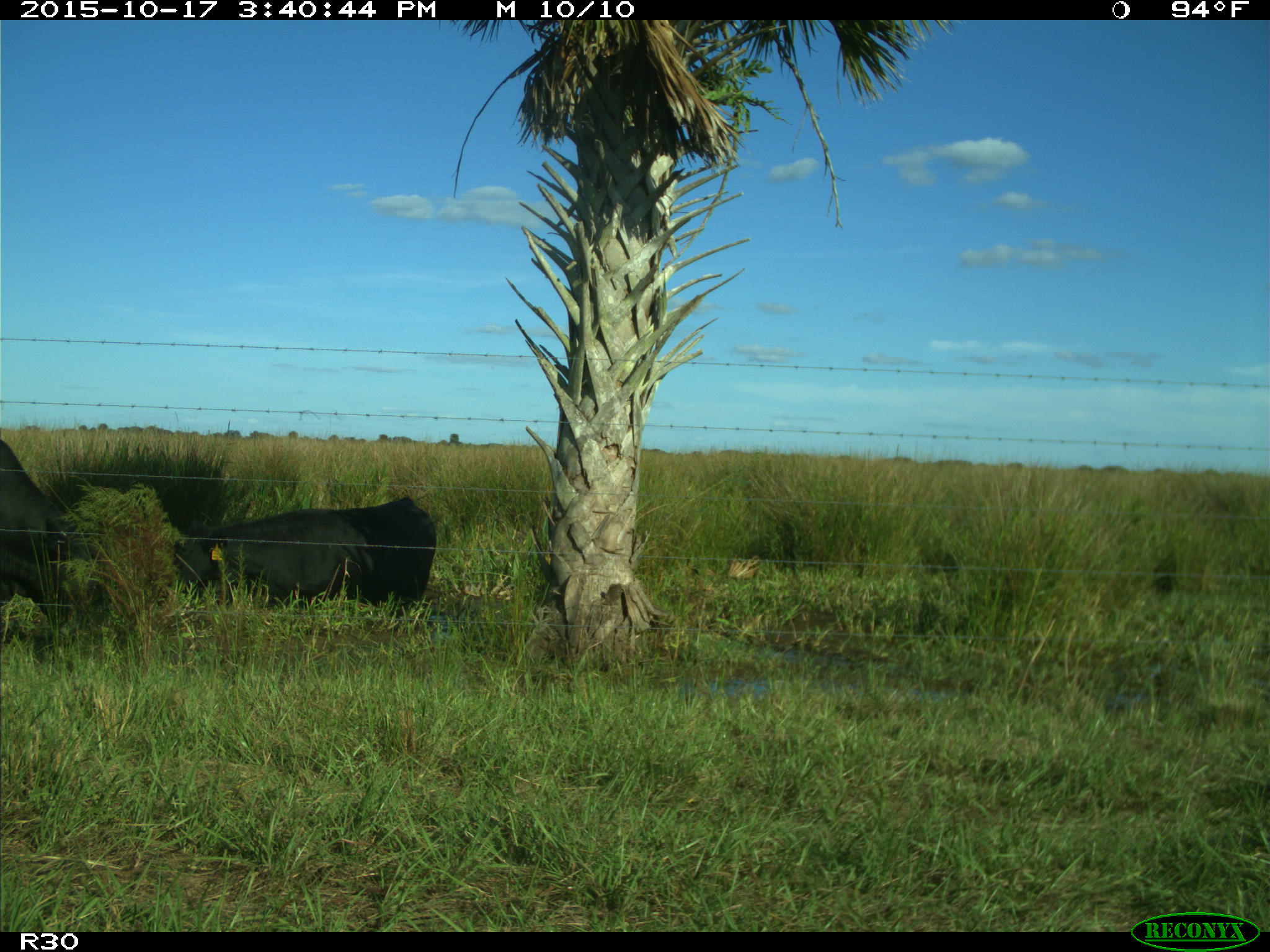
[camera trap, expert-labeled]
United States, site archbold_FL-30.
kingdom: Animalia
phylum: Chordata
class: Mammalia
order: Artiodactyla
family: Bovidae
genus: Bos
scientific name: Bos taurus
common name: domestic cow